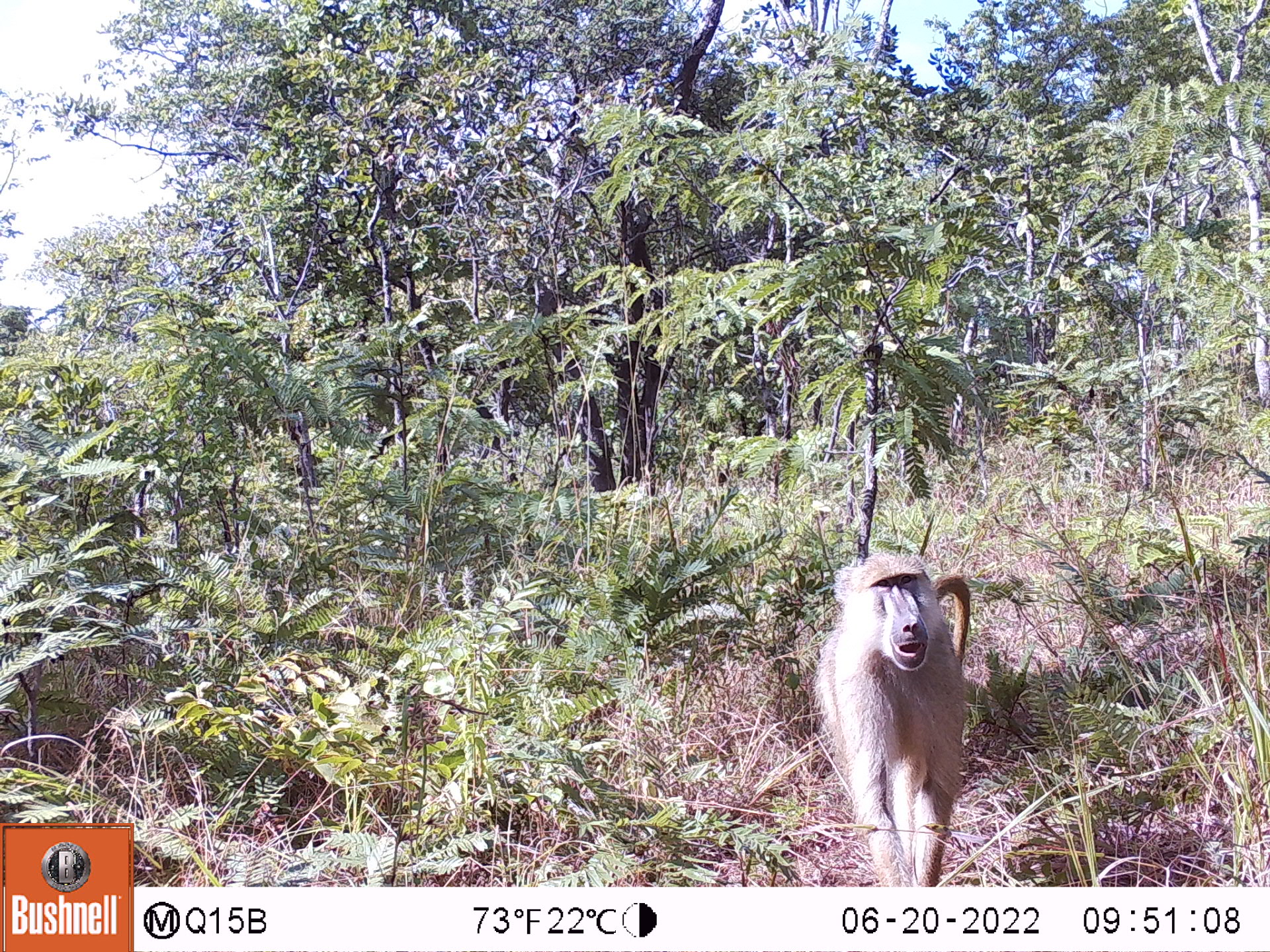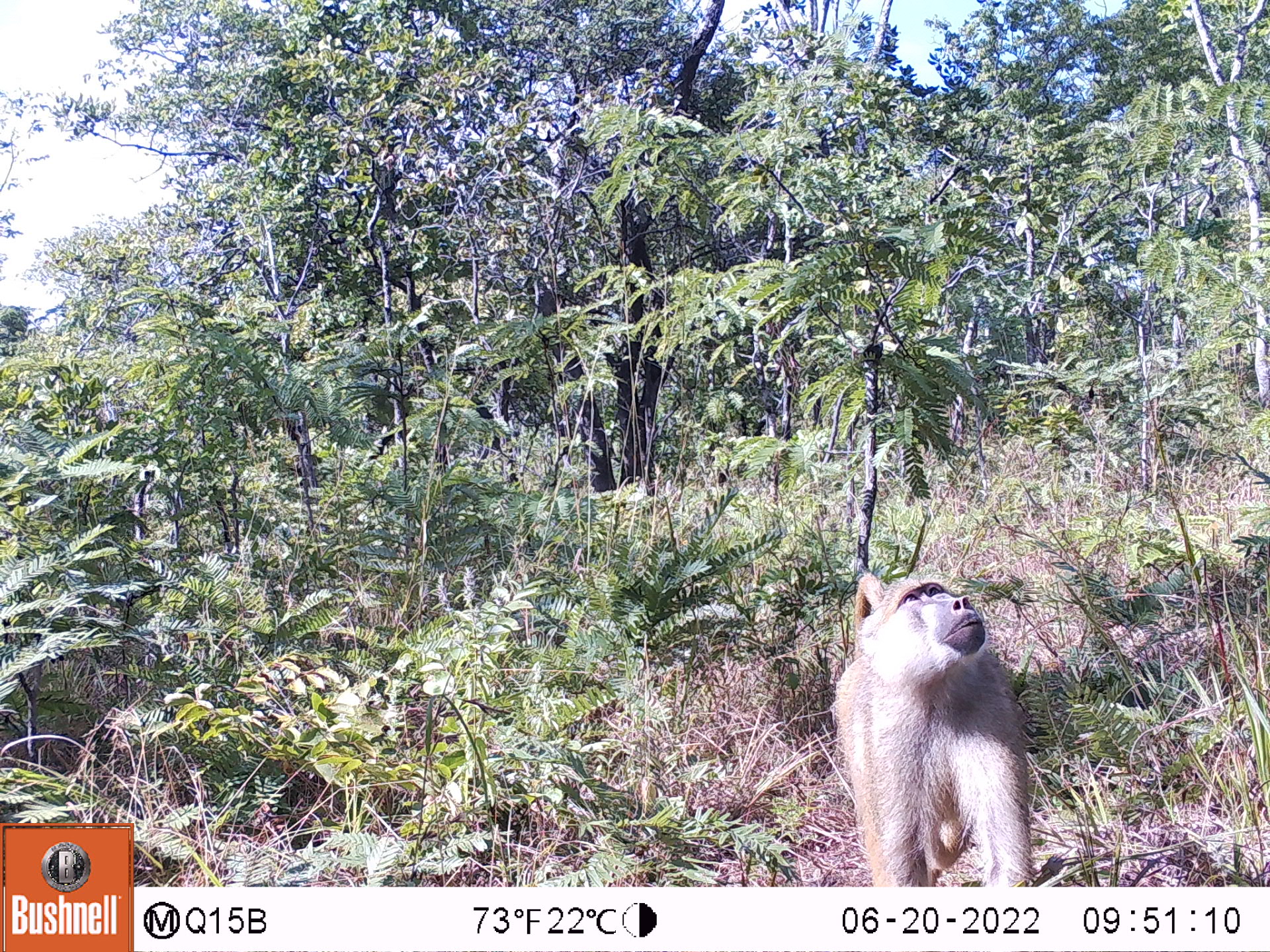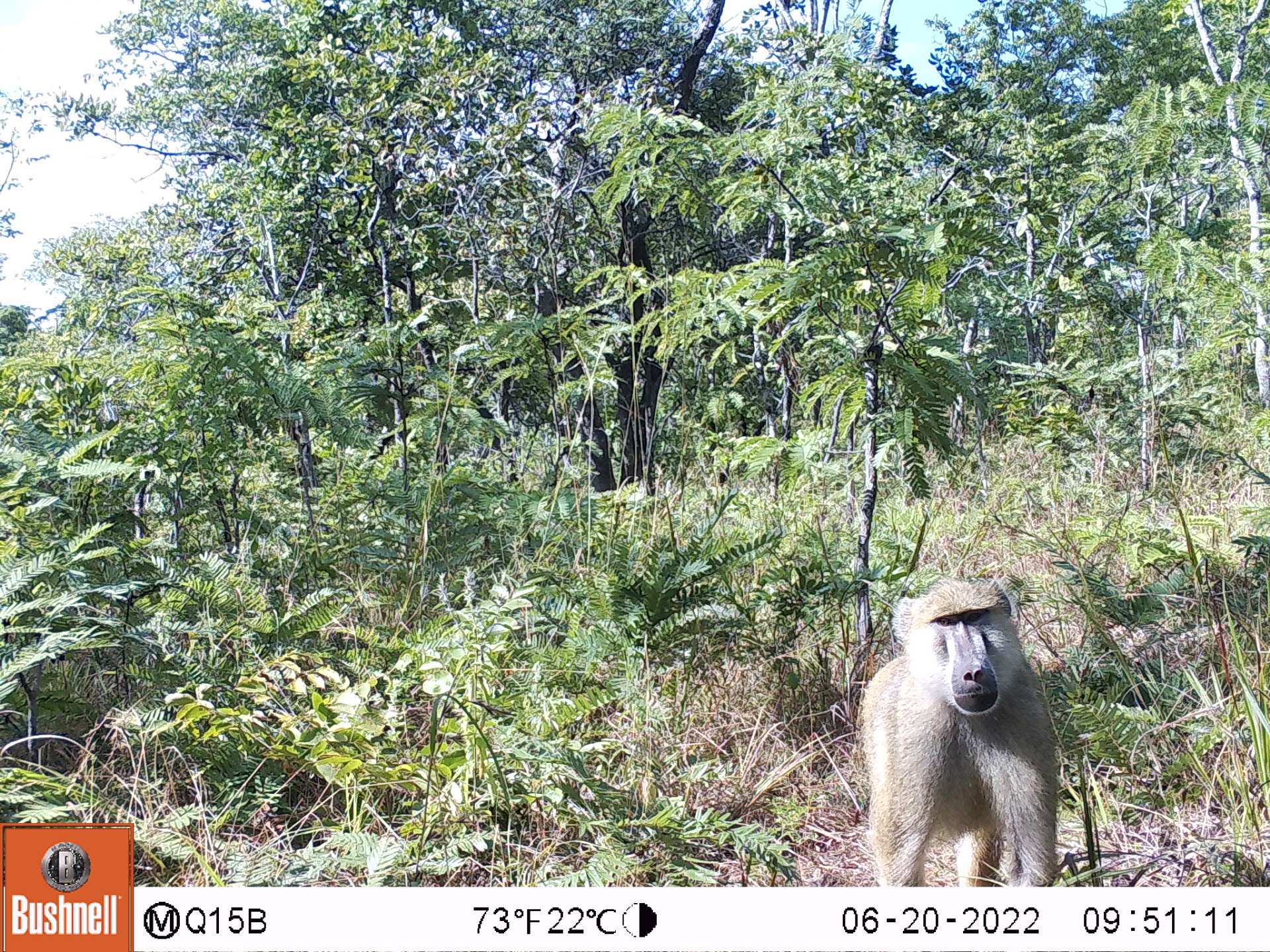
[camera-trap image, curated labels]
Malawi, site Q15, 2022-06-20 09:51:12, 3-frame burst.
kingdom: Animalia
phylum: Chordata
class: Mammalia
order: Primates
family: Cercopithecidae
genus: Papio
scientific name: Papio cynocephalus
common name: yellow baboon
Yellow baboon (Papio cynocephalus), count 1.